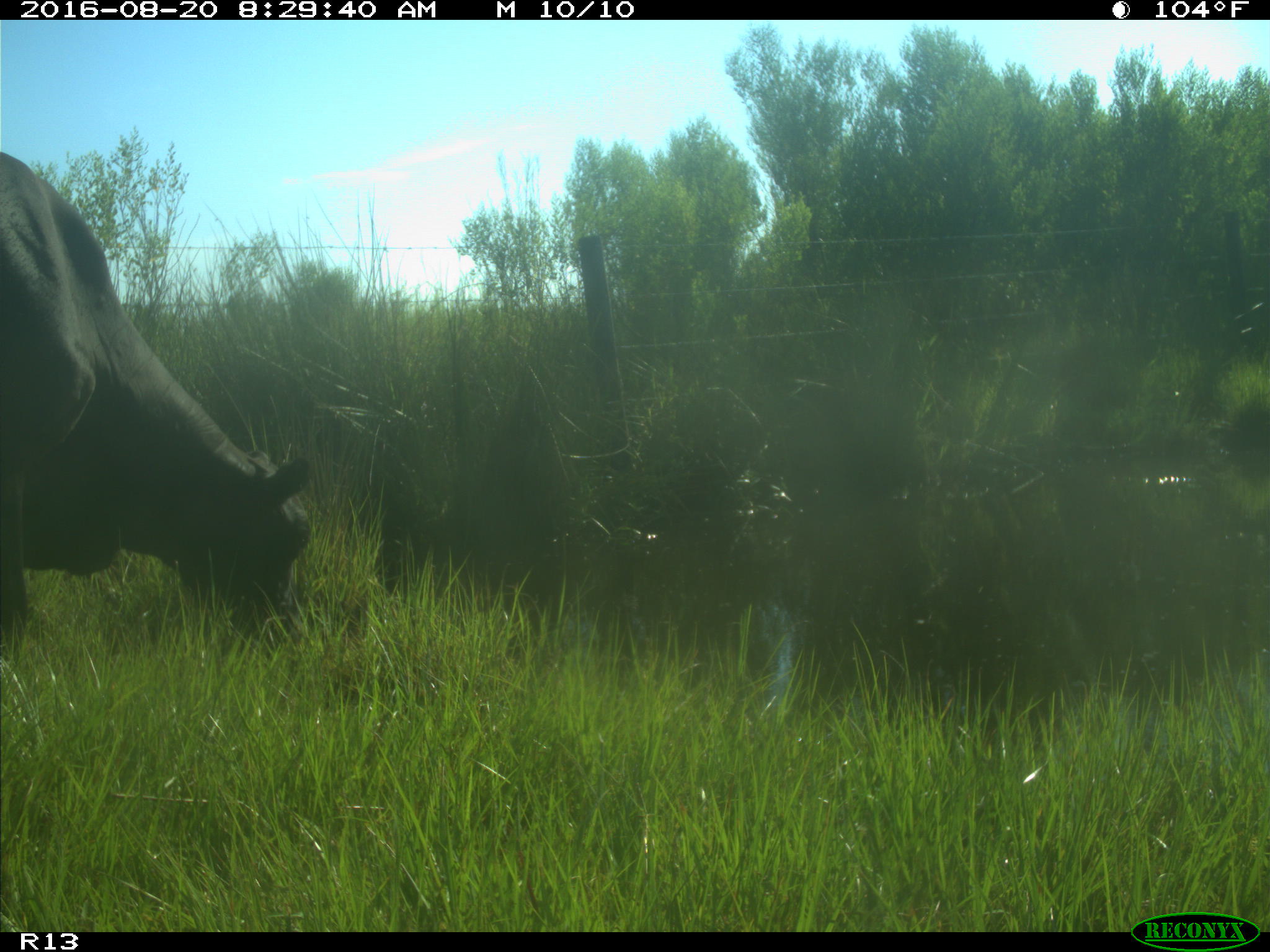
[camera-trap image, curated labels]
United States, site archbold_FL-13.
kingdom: Animalia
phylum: Chordata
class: Mammalia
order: Artiodactyla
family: Bovidae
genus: Bos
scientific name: Bos taurus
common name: domestic cow